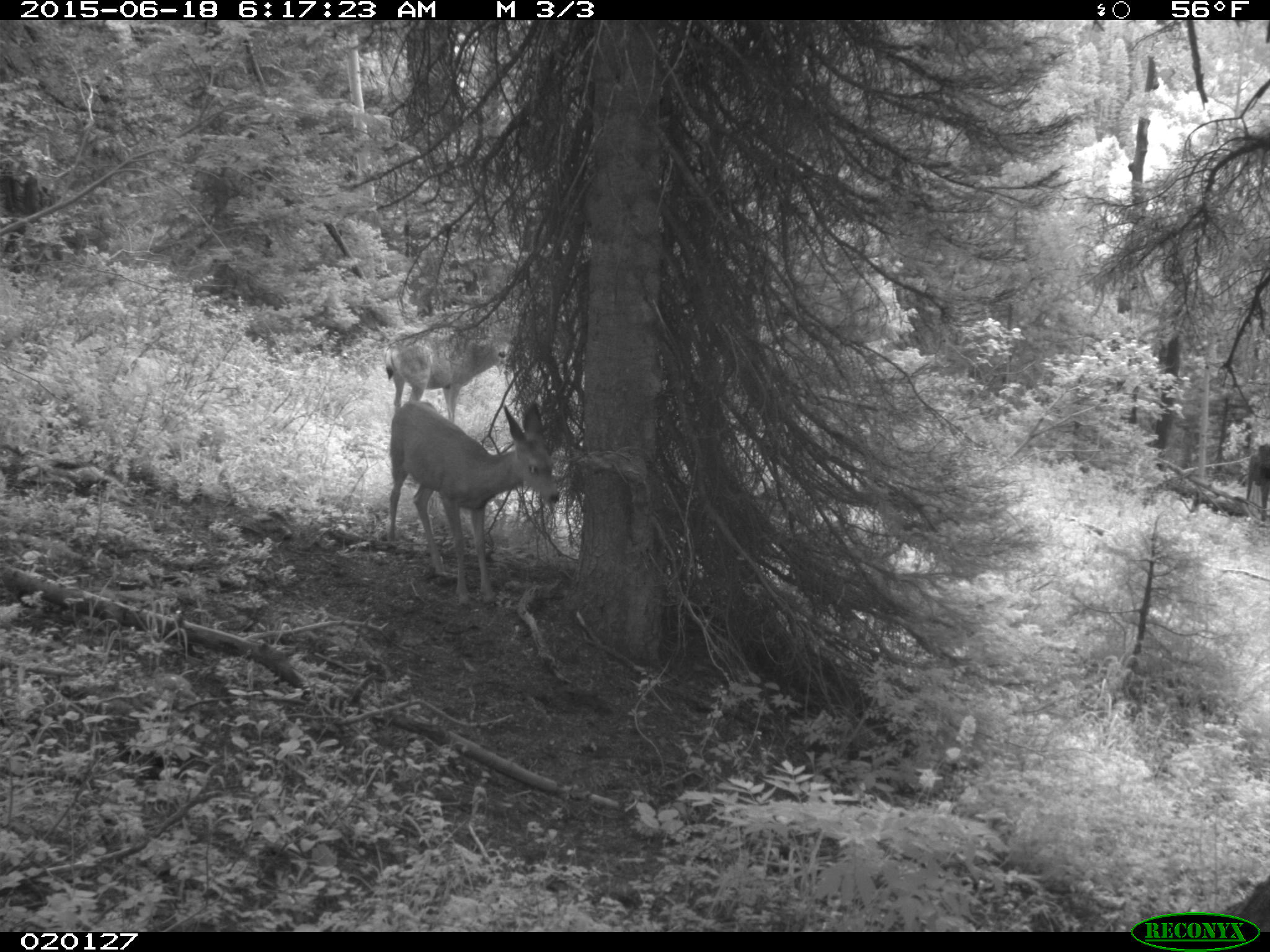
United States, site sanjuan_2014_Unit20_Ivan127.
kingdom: Animalia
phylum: Chordata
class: Mammalia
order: Artiodactyla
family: Cervidae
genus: Odocoileus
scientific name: Odocoileus hemionus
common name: mule deer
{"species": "Odocoileus hemionus (mule deer)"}